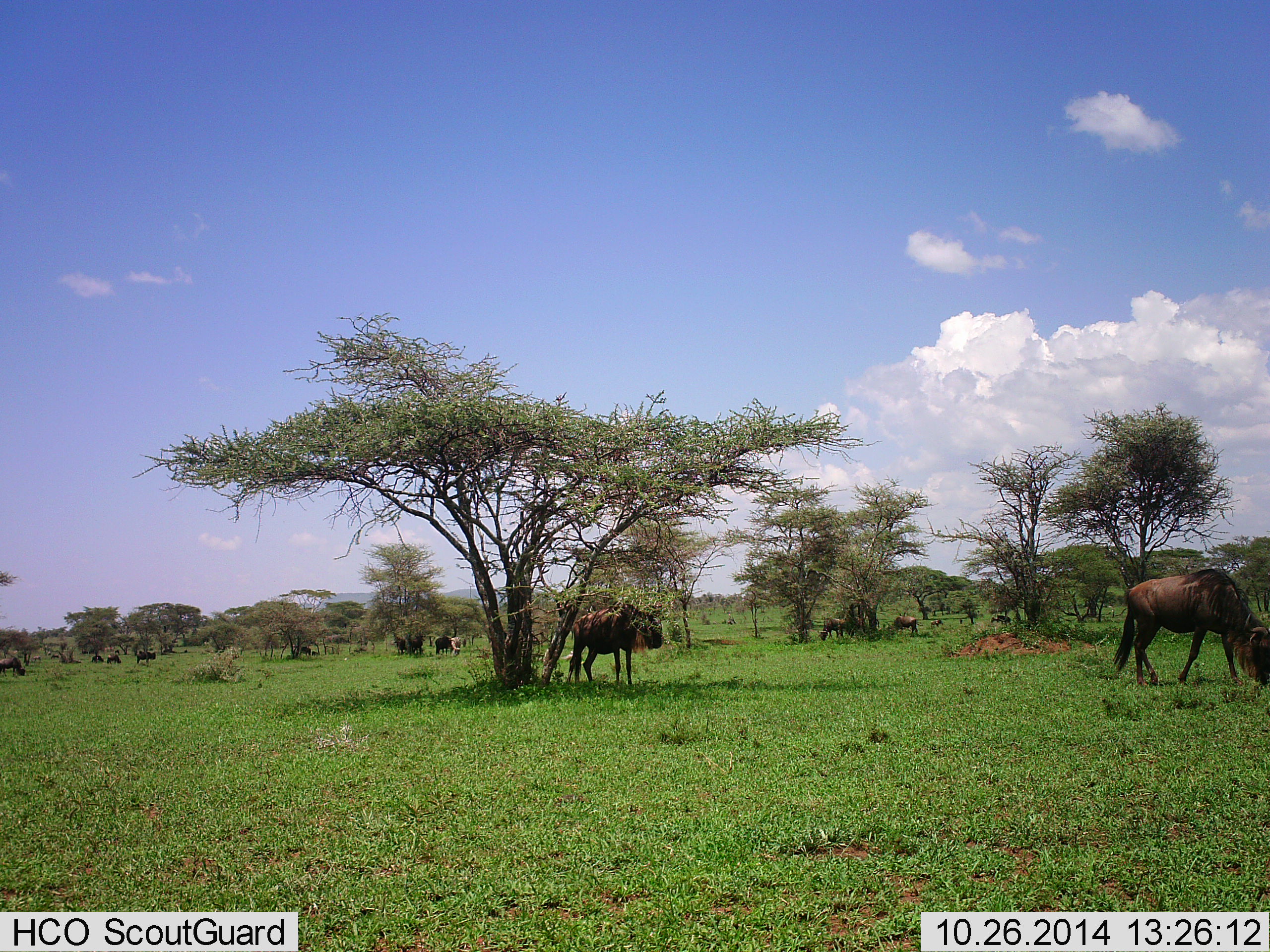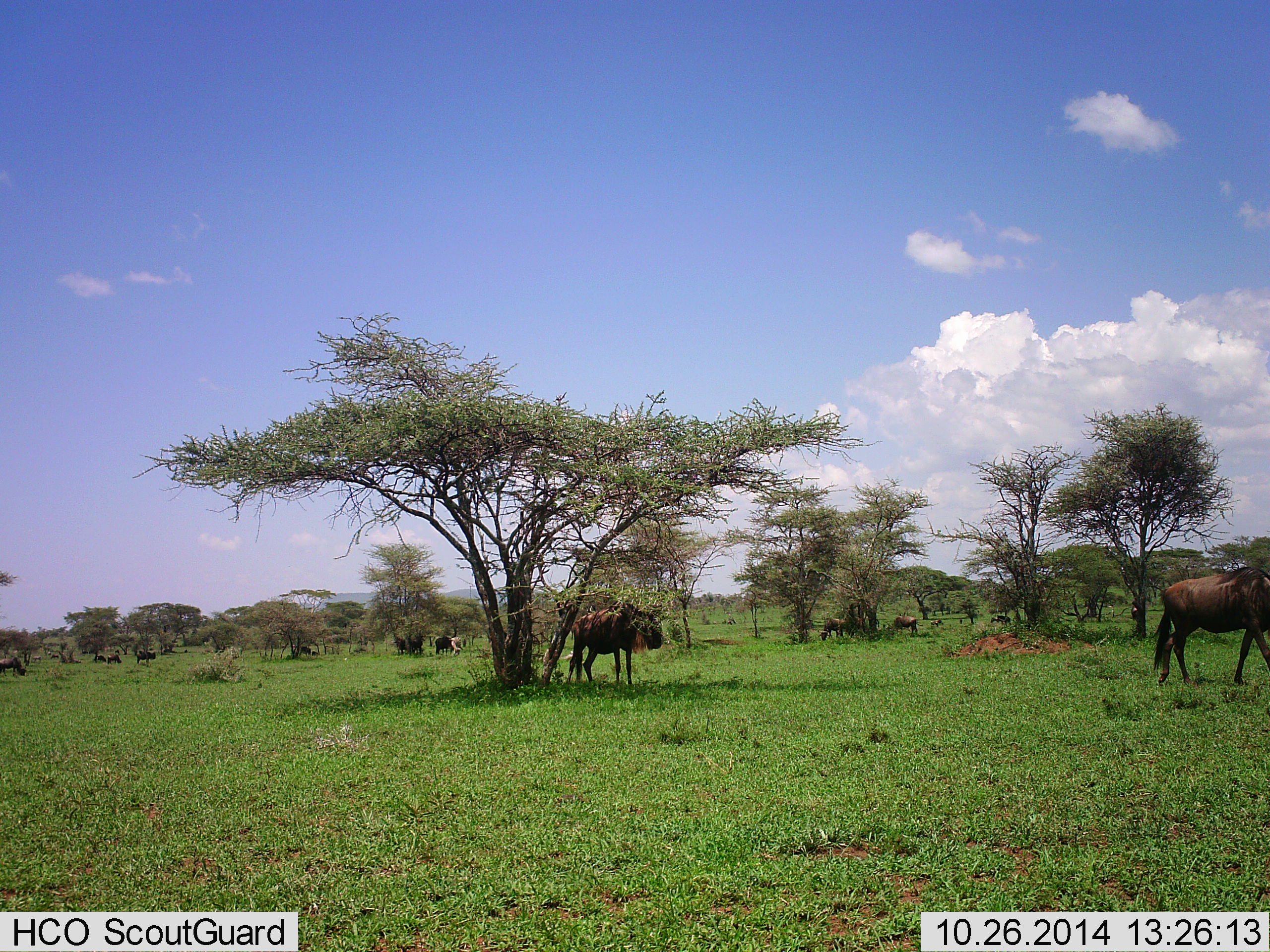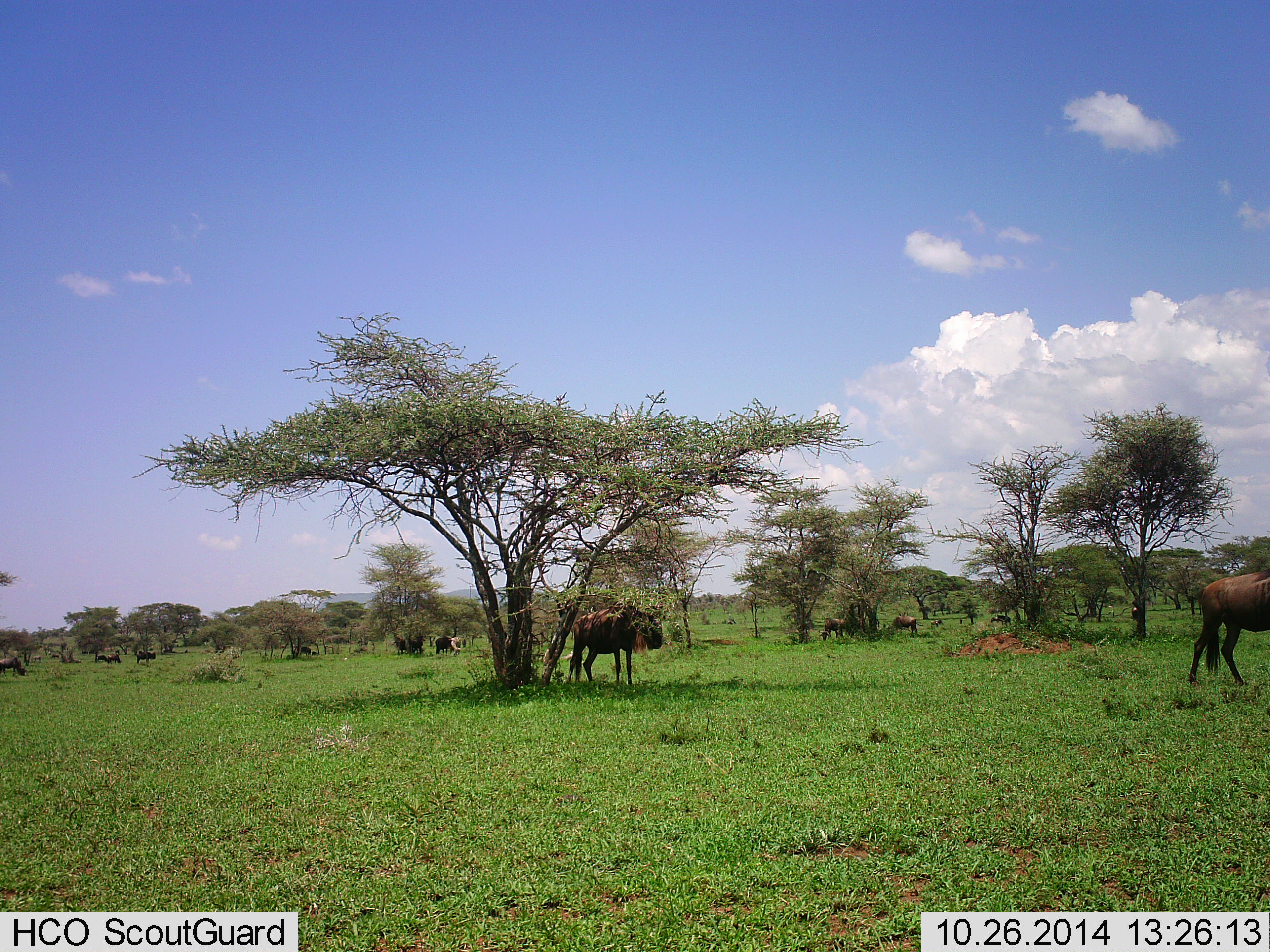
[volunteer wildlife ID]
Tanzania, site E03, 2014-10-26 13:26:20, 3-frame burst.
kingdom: Animalia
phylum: Chordata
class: Mammalia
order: Artiodactyla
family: Bovidae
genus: Connochaetes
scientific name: Connochaetes taurinus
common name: blue wildebeest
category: wildebeest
Wildebeest (blue wildebeest) (Connochaetes taurinus), count 9. Behavior (volunteer vote fractions): standing 90%, resting 30%, moving 80%, interacting 0%. Young present (vote fraction): 0%. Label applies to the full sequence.